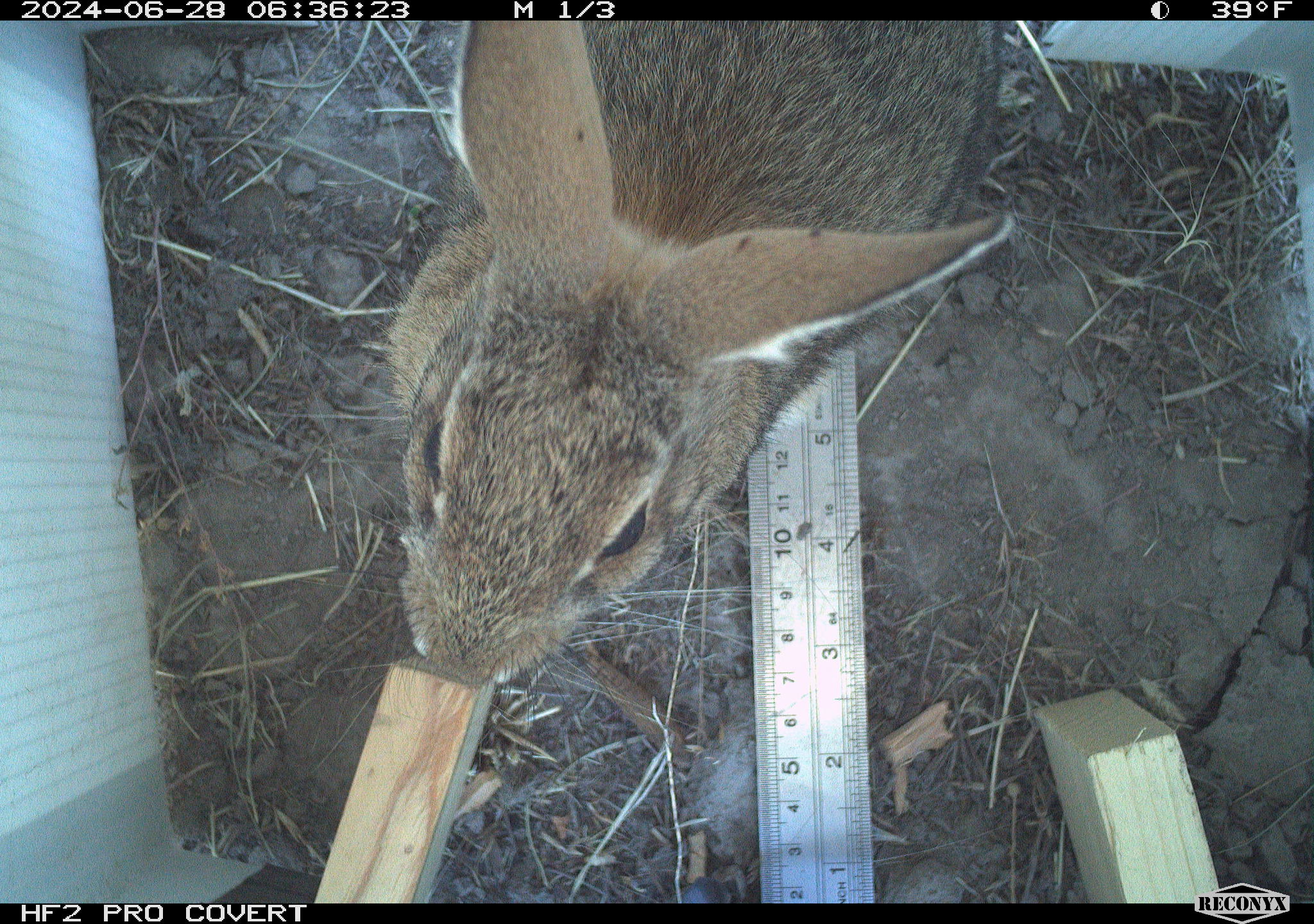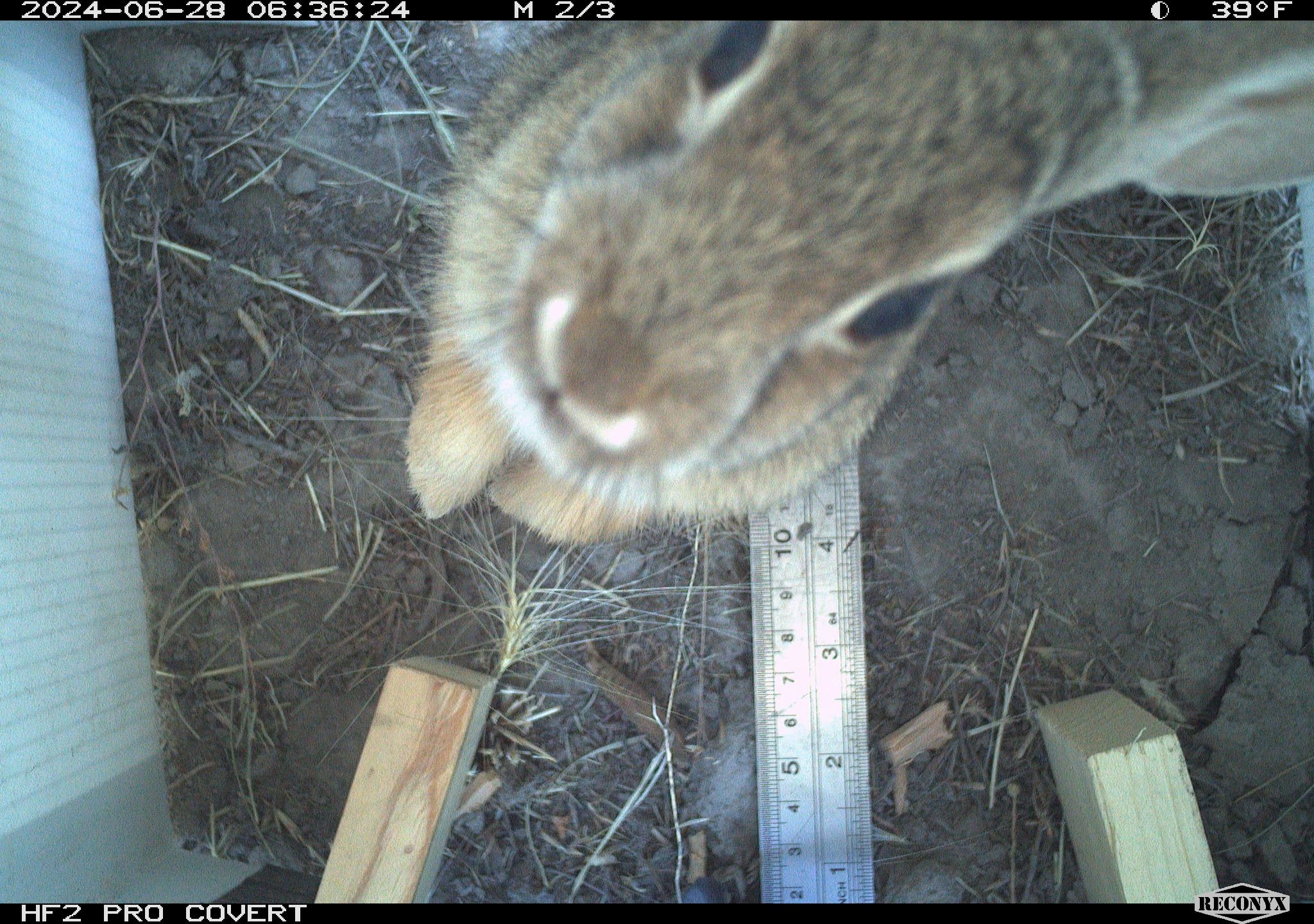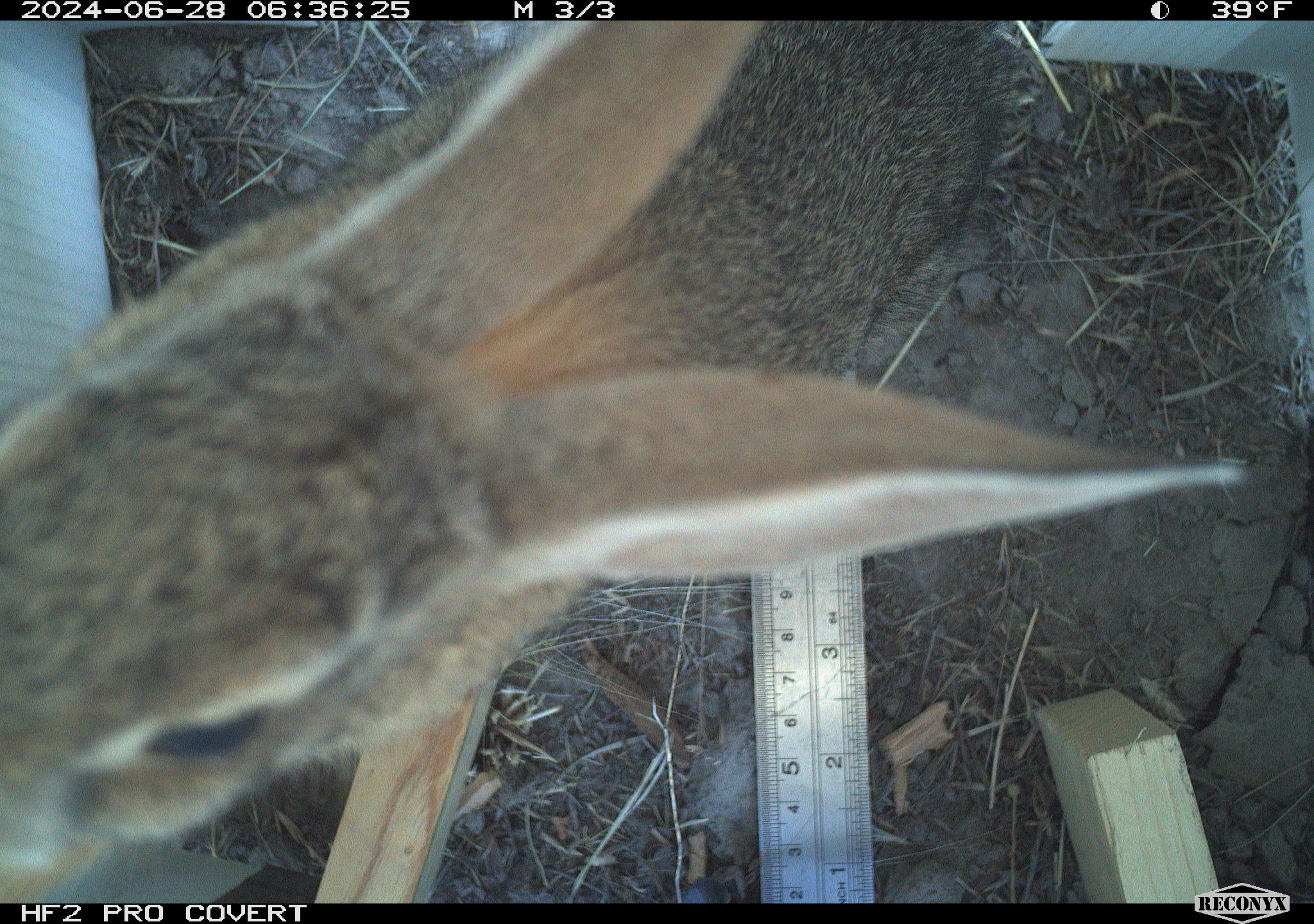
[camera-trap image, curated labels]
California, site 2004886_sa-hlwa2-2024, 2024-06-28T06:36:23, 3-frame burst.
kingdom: Animalia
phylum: Chordata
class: Mammalia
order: Lagomorpha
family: Leporidae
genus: Sylvilagus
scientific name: Sylvilagus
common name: cottontail rabbits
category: sylvilagus species